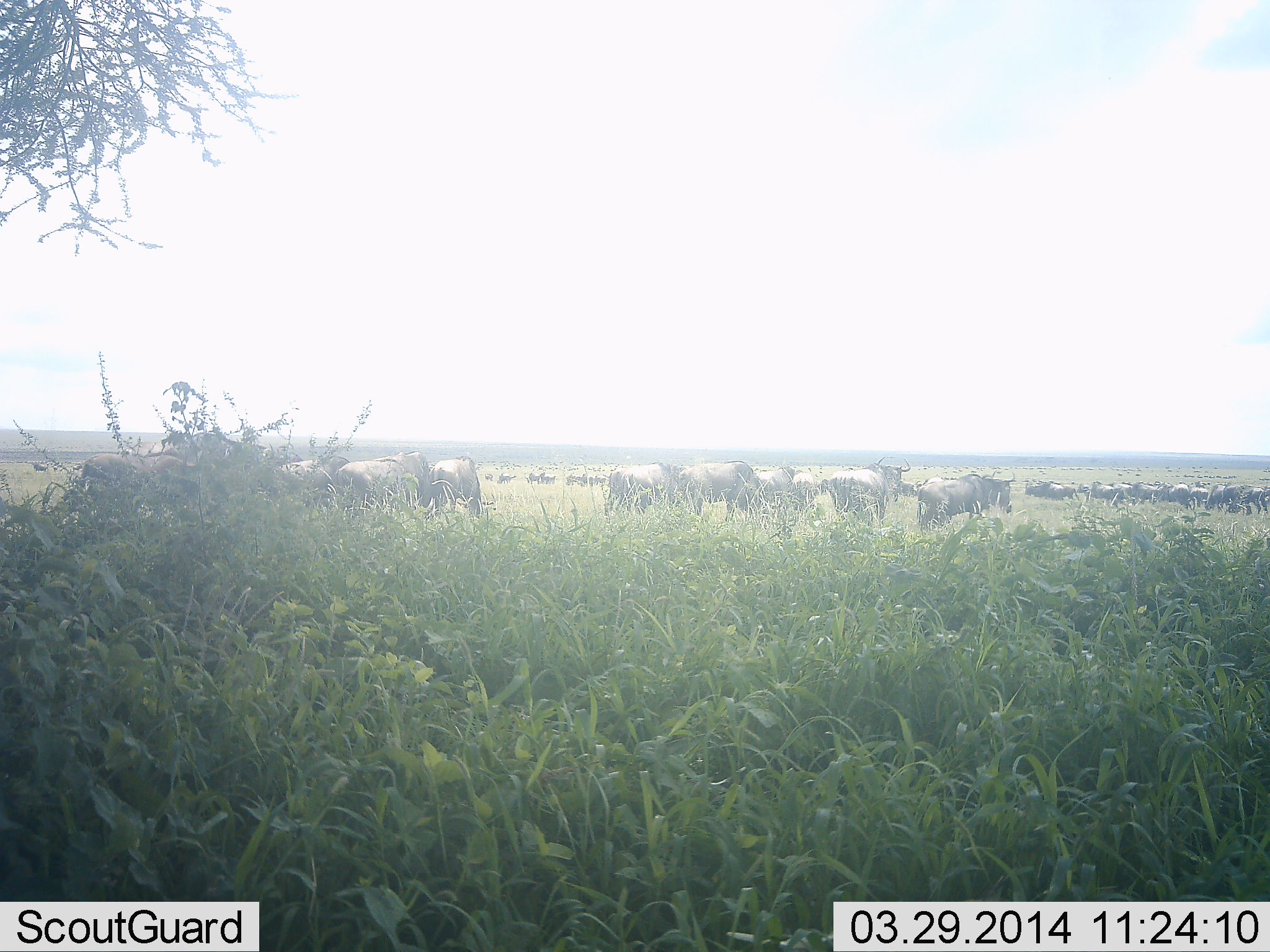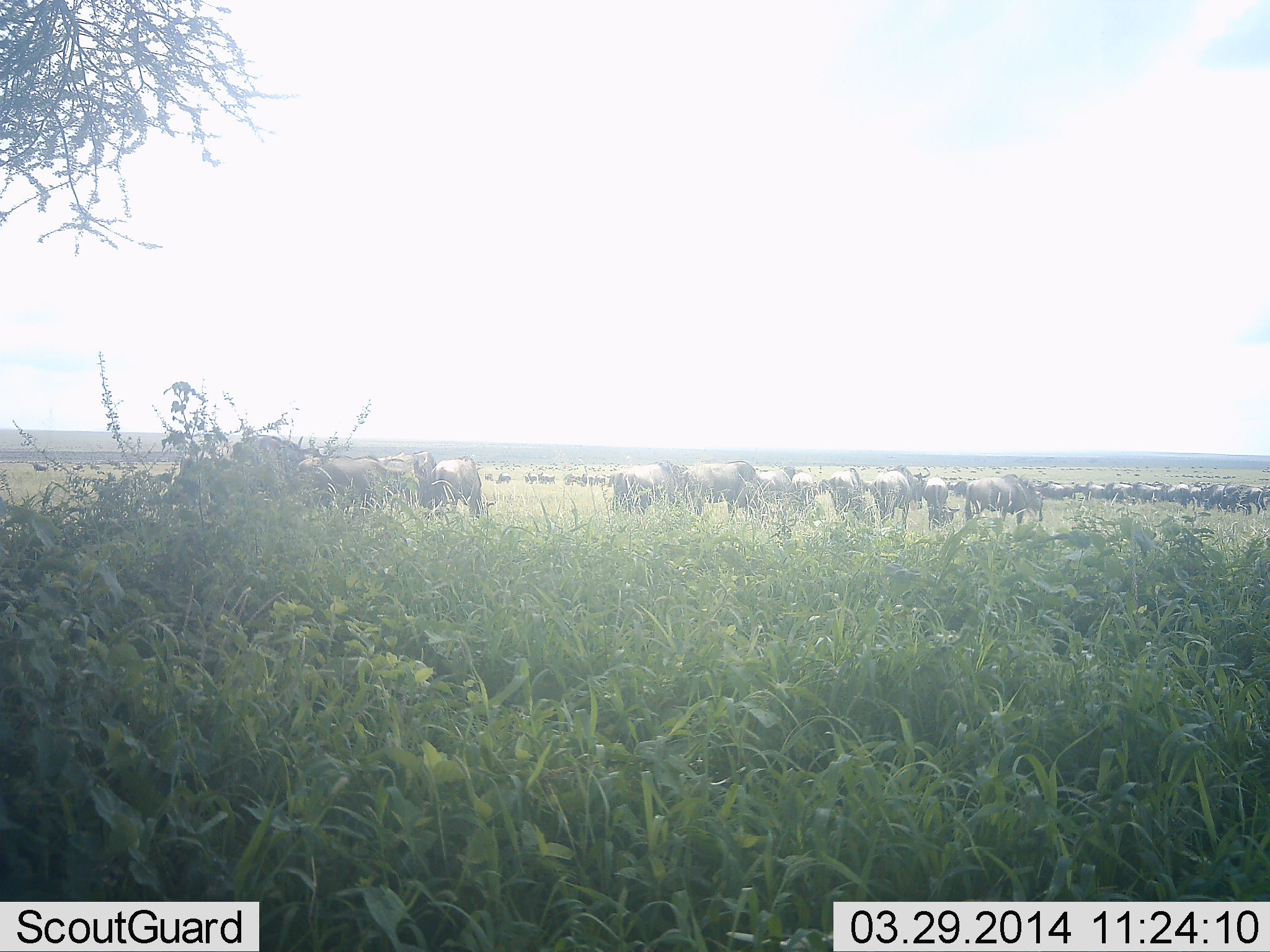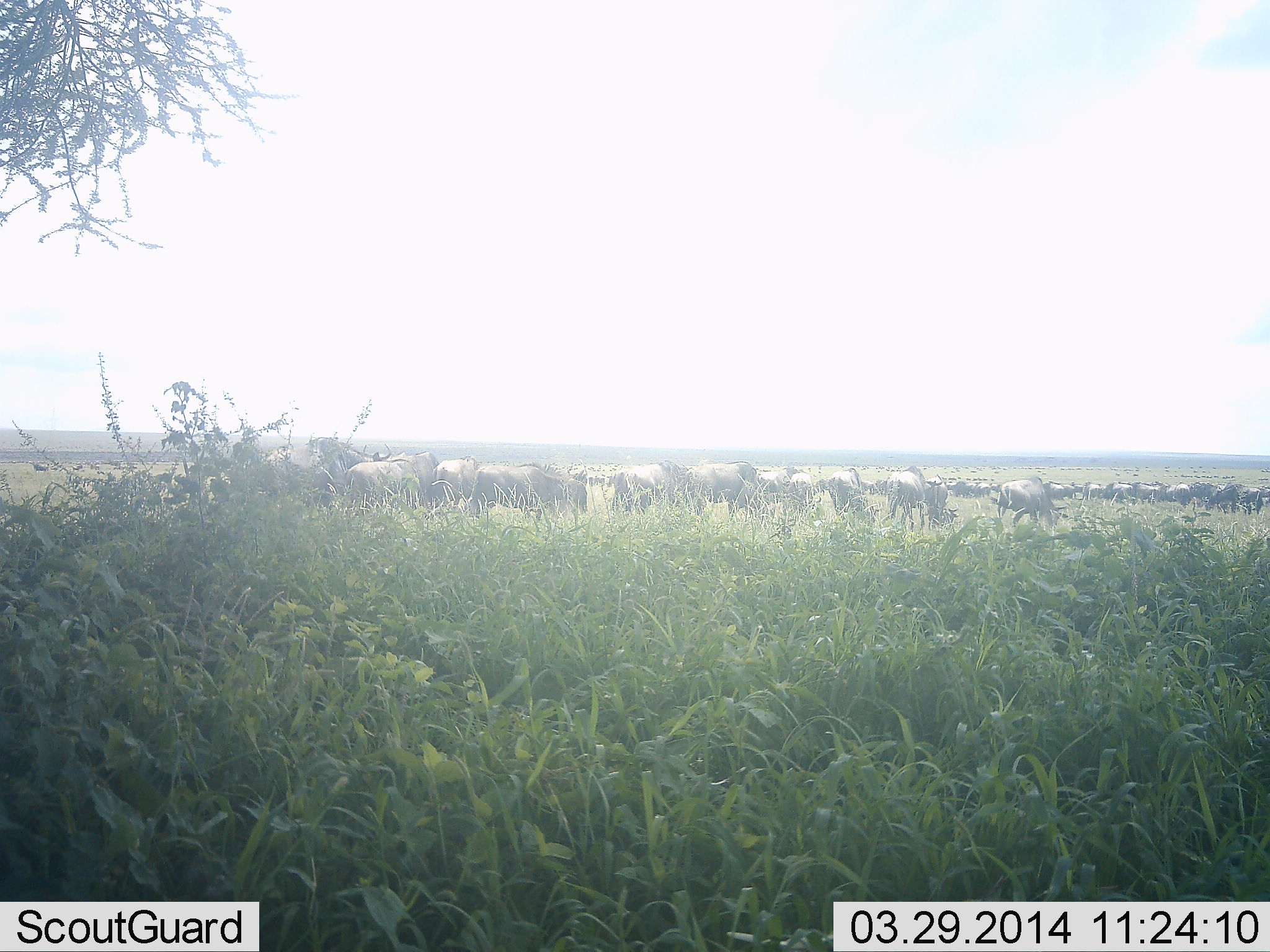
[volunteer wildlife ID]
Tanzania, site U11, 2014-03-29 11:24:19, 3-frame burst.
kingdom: Animalia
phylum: Chordata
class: Mammalia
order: Artiodactyla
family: Bovidae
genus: Connochaetes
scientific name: Connochaetes taurinus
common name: blue wildebeest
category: wildebeest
Wildebeest (blue wildebeest) (Connochaetes taurinus), count 11-50. Behavior (volunteer vote fractions): standing 80%, resting 0%, moving 90%, interacting 10%. Young present (vote fraction): 0%. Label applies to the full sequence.